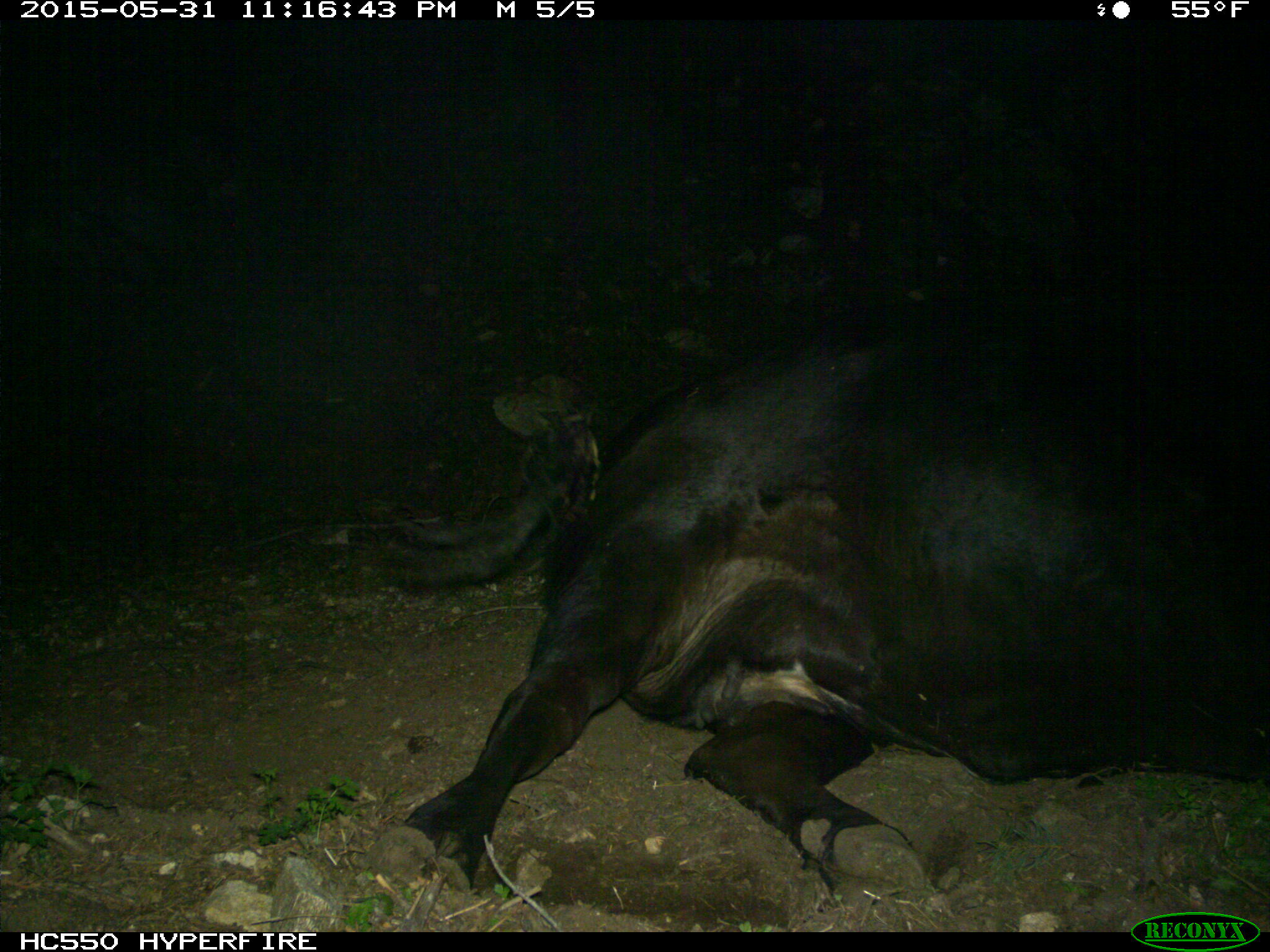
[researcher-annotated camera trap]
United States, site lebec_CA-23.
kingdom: Animalia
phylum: Chordata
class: Mammalia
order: Artiodactyla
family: Bovidae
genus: Bos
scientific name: Bos taurus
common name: domestic cow